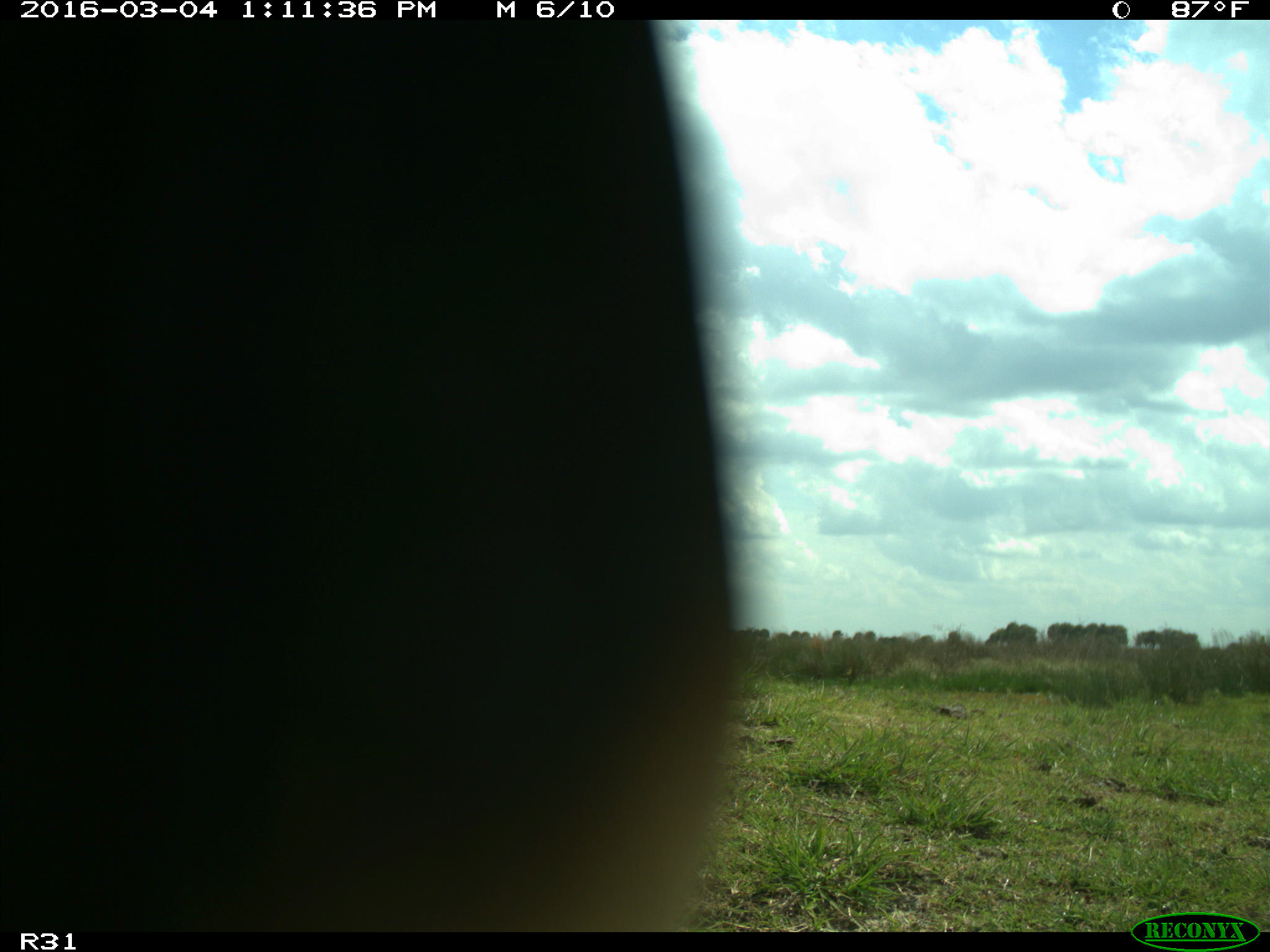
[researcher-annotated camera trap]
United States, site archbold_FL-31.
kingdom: Animalia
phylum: Chordata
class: Aves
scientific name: Aves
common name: birds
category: unidentified bird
Unidentified bird (birds) (Aves).